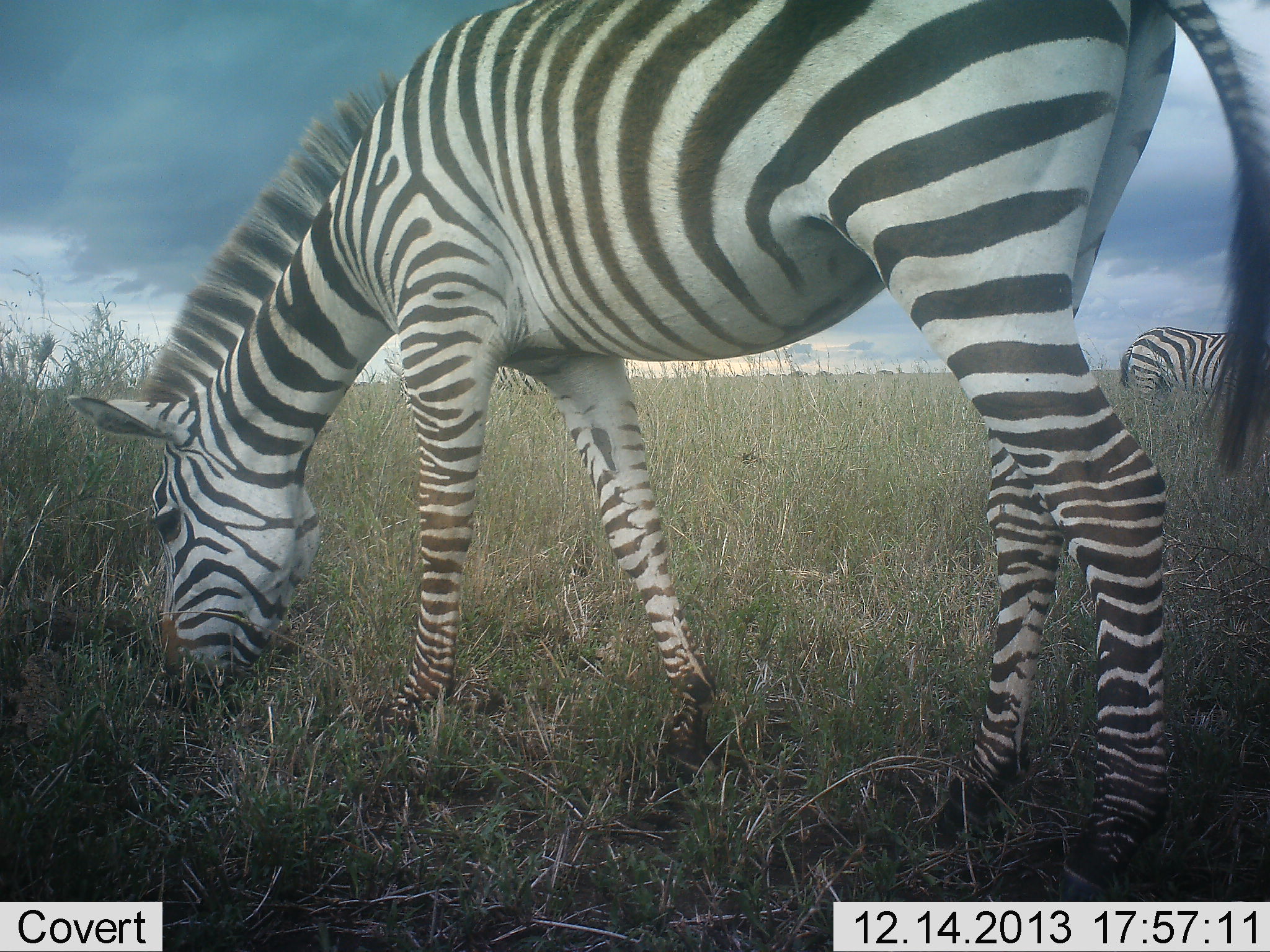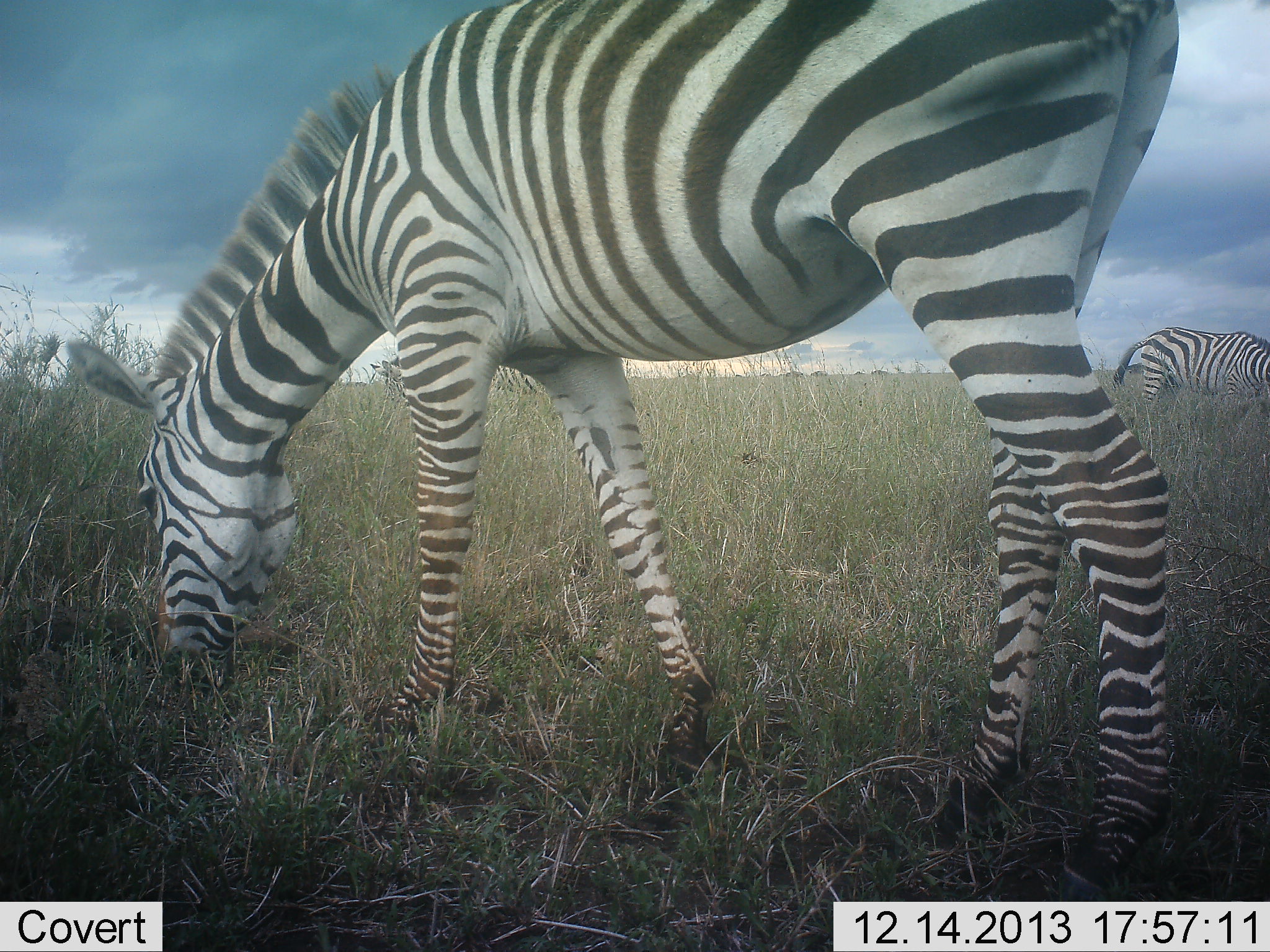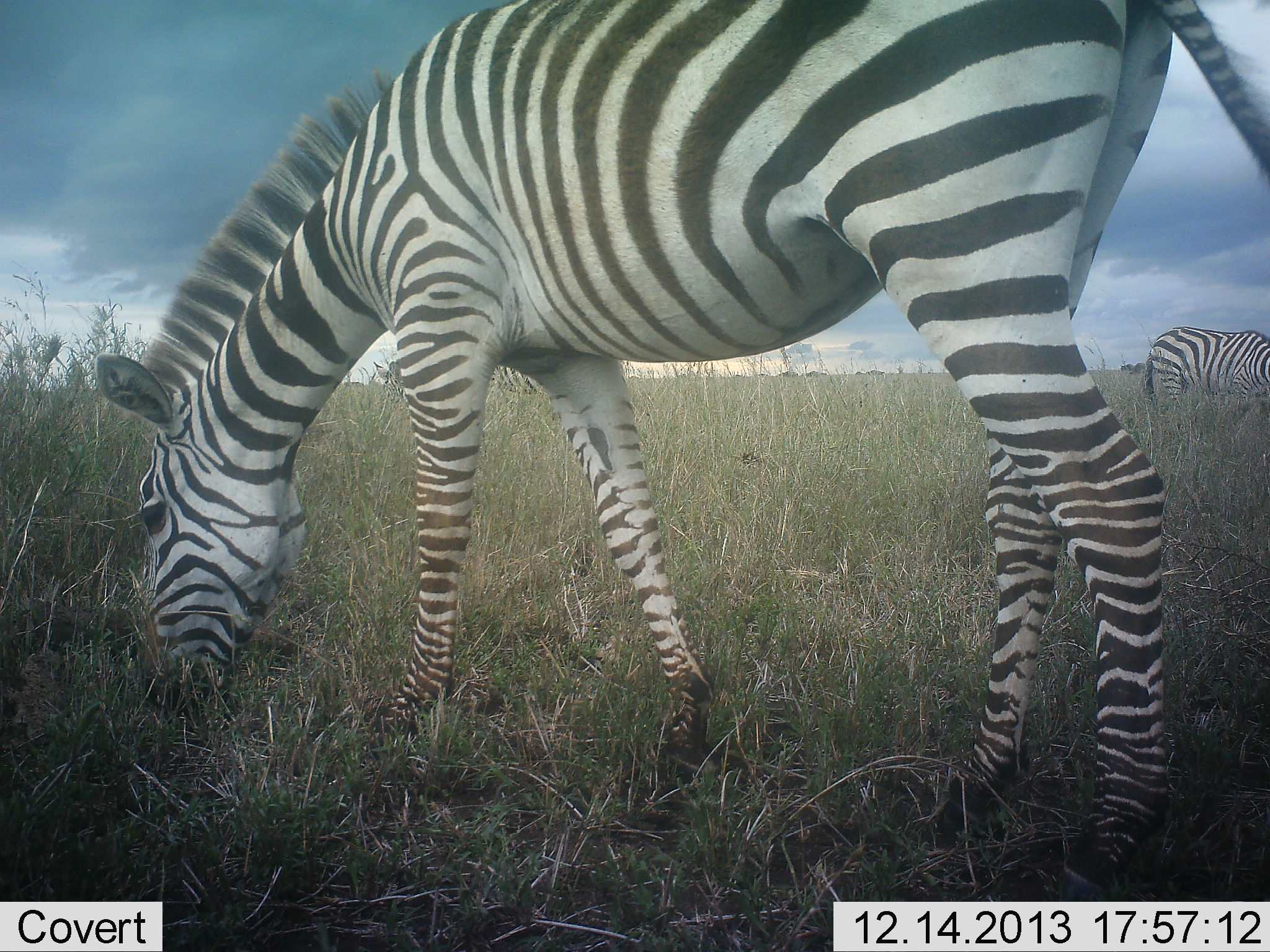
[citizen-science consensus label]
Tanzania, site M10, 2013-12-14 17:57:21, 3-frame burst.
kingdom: Animalia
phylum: Chordata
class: Mammalia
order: Perissodactyla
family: Equidae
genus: Equus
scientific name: Equus quagga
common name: plains zebra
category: zebra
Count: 2.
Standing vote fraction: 20%.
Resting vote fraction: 0%.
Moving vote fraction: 10%.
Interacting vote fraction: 0%.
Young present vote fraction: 0%.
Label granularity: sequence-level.